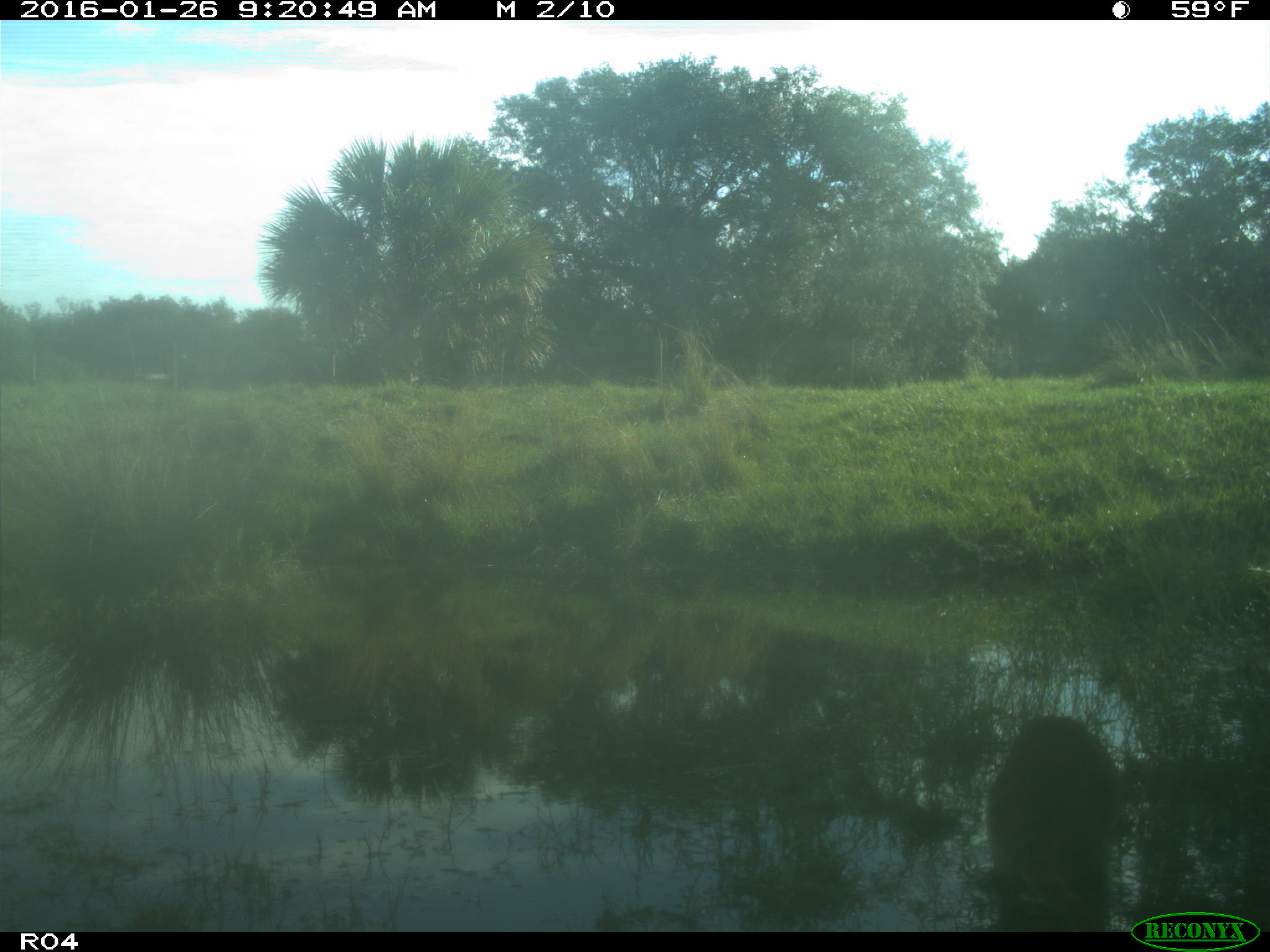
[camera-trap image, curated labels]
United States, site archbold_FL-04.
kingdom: Animalia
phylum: Chordata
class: Mammalia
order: Carnivora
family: Procyonidae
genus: Procyon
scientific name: Procyon lotor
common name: common raccoon